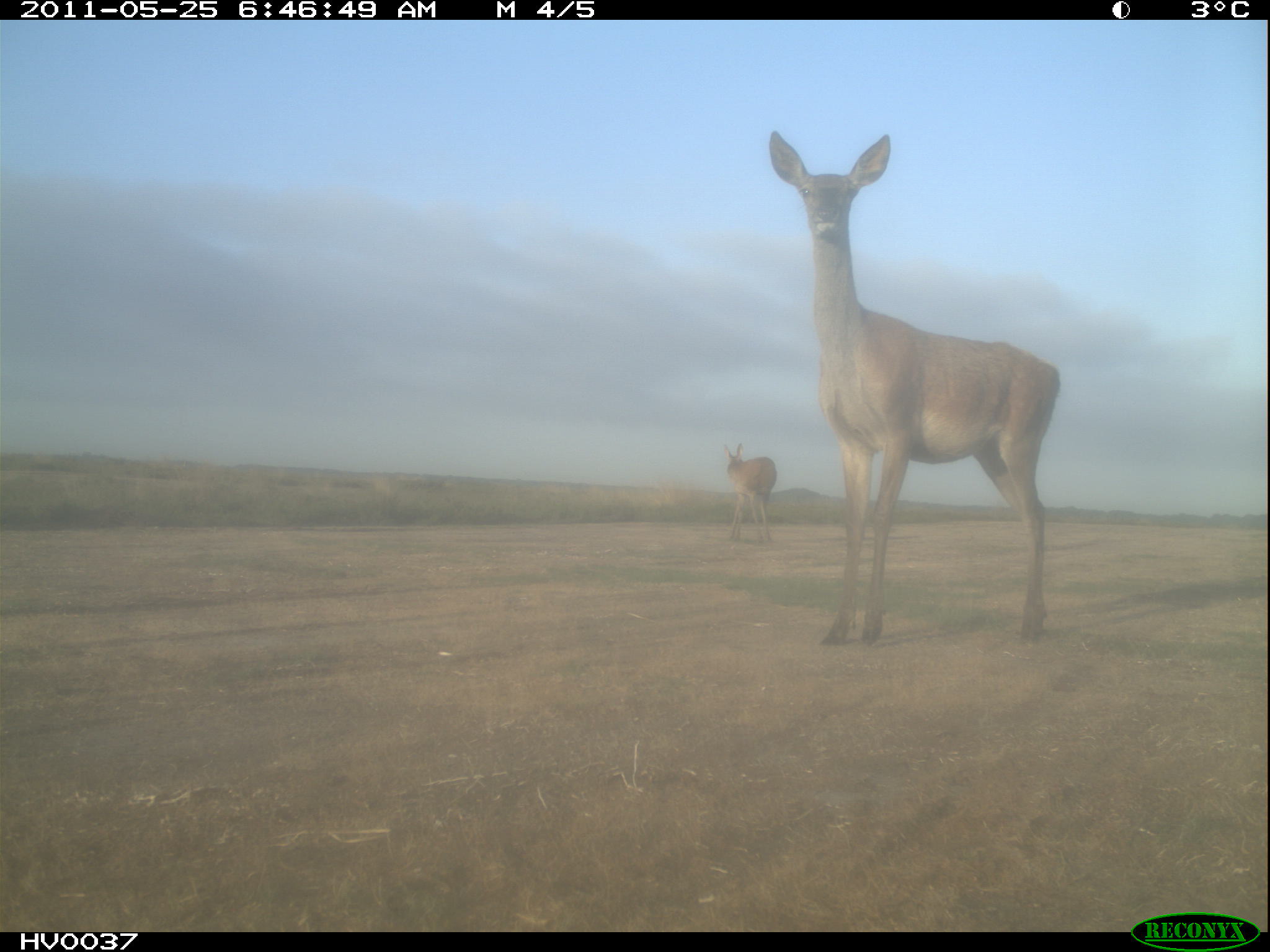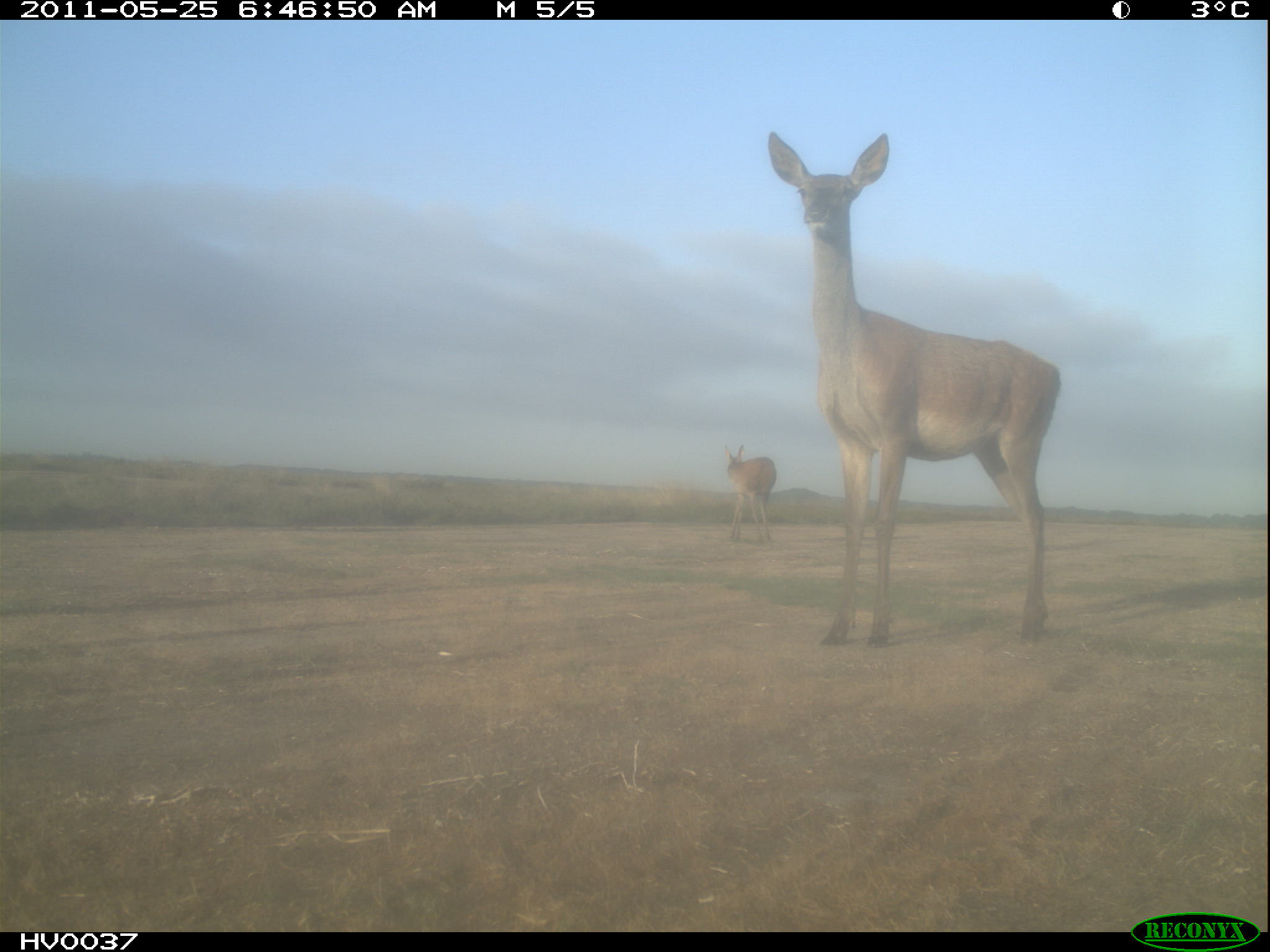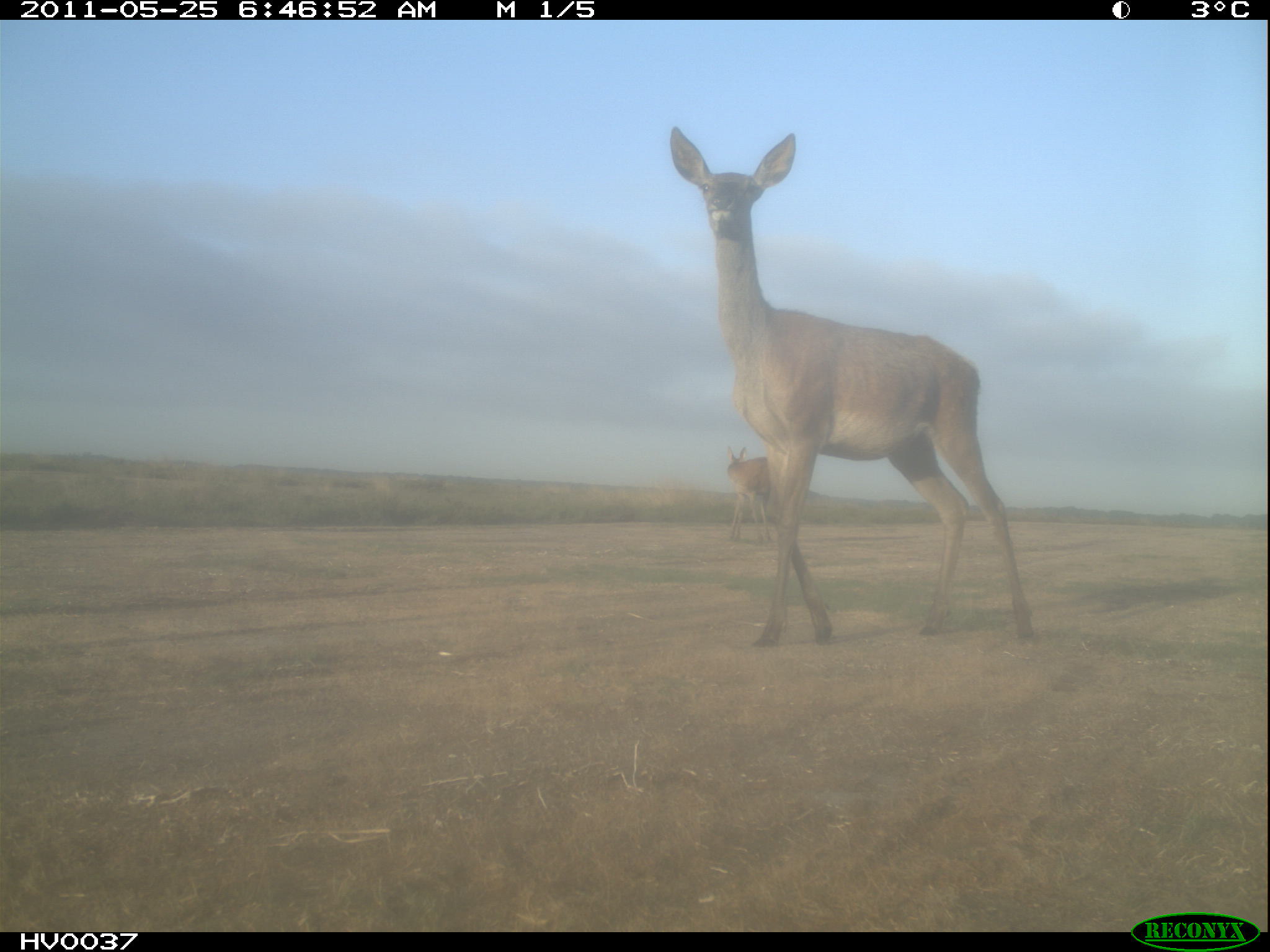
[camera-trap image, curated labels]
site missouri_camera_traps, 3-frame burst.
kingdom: Animalia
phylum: Chordata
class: Mammalia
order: Artiodactyla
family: Cervidae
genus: Cervus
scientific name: Cervus elaphus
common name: red deer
Red deer (Cervus elaphus). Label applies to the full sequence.